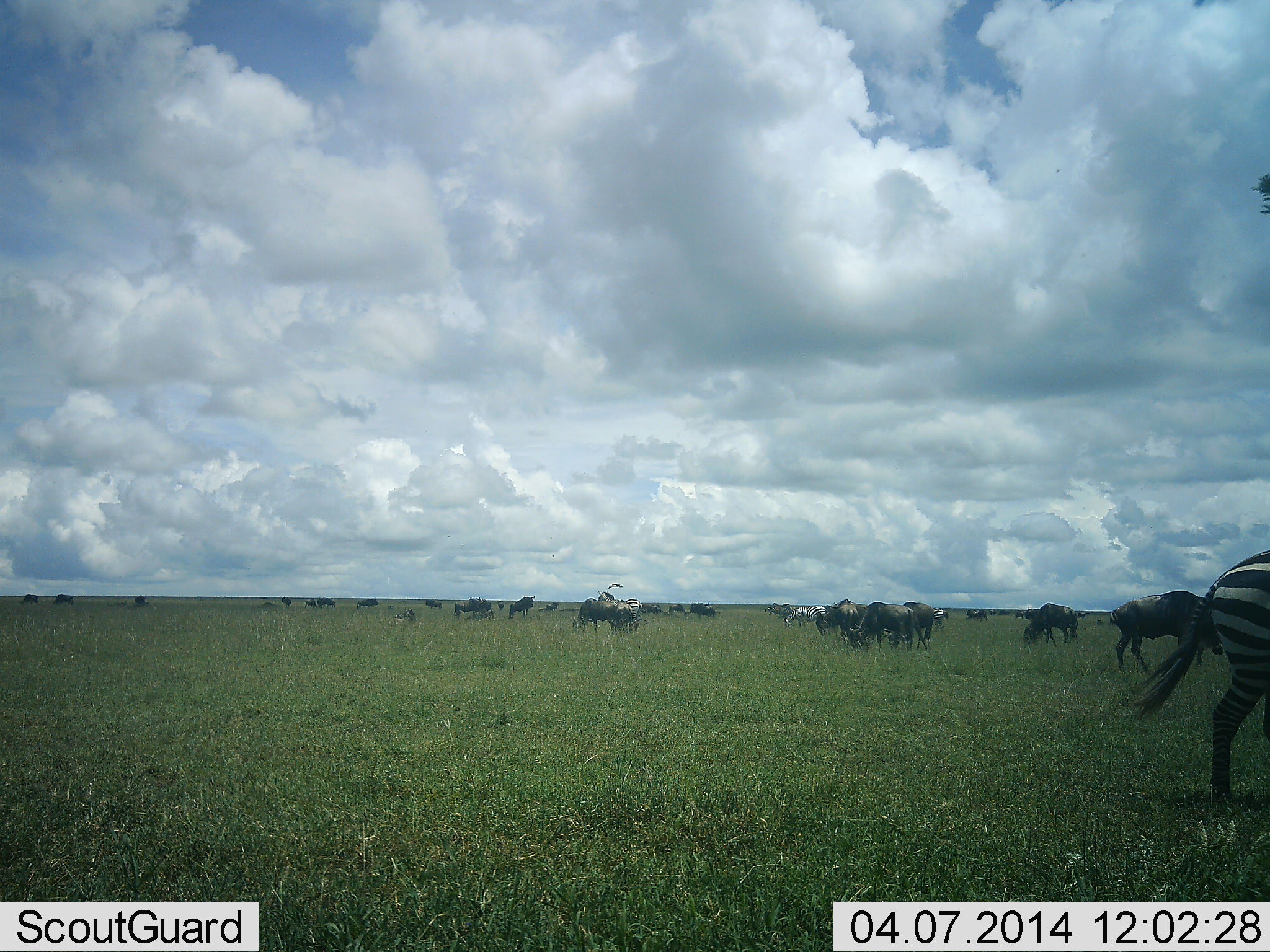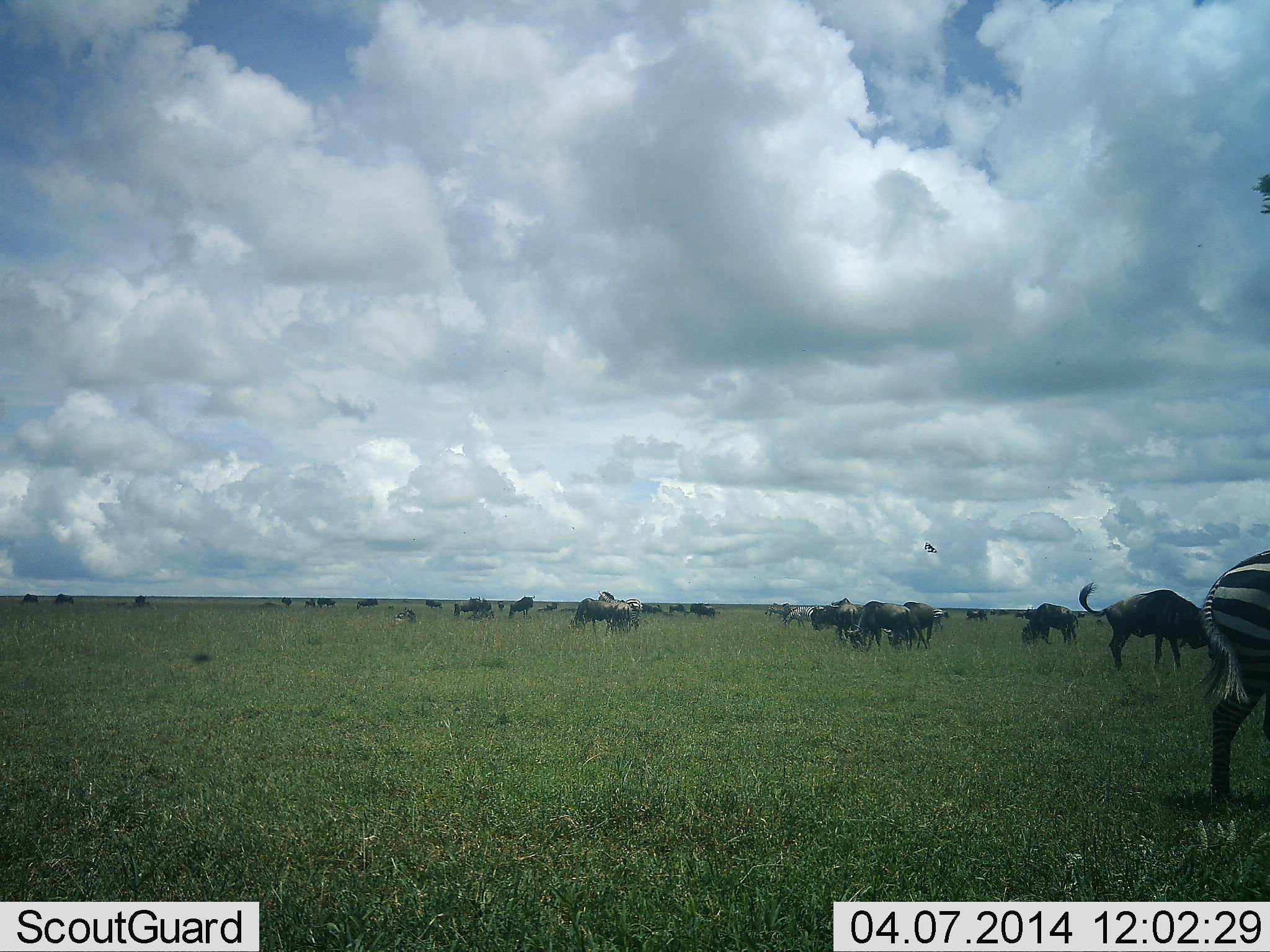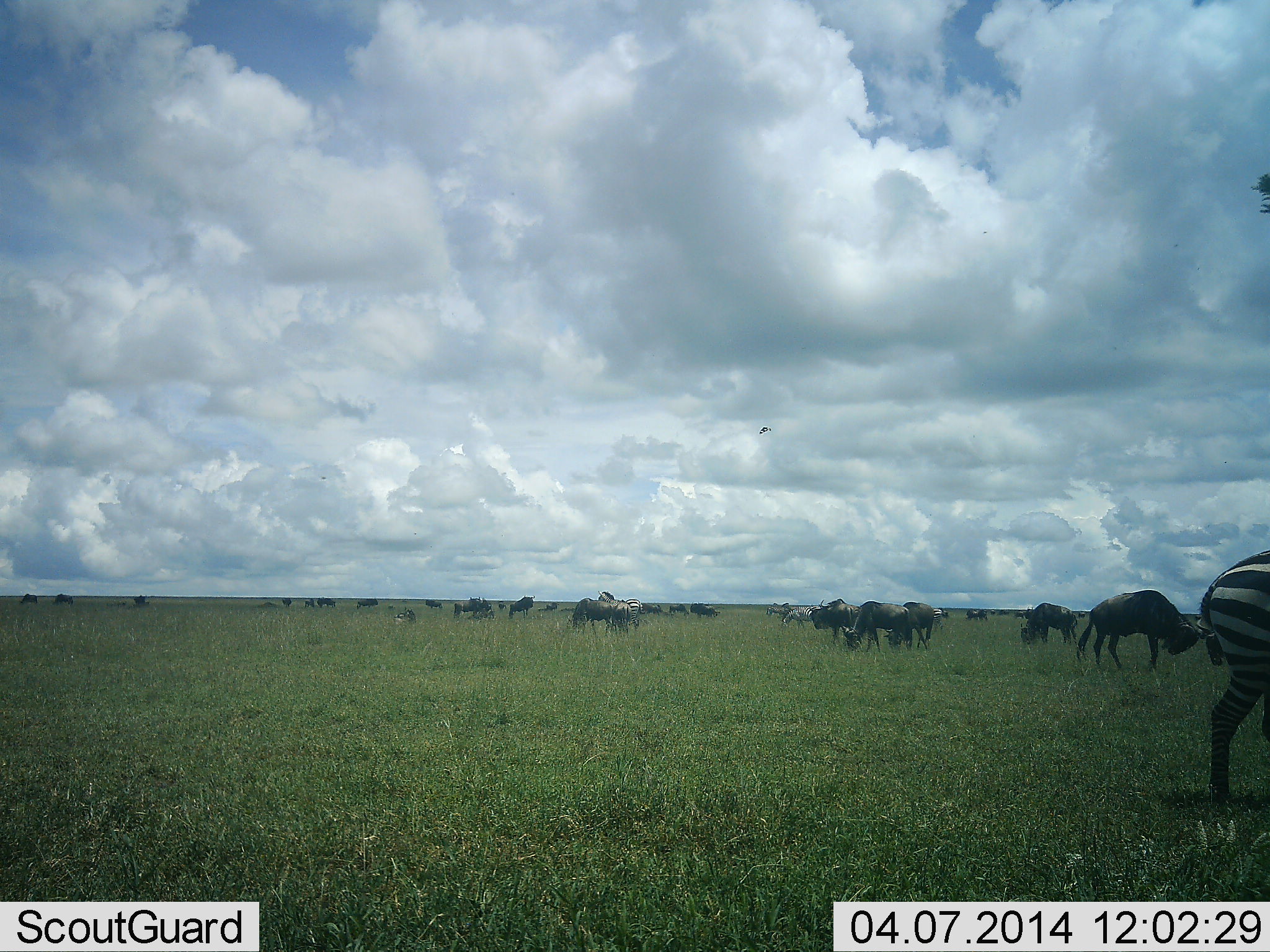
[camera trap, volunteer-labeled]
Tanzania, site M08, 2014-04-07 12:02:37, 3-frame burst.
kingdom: Animalia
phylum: Chordata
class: Mammalia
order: Artiodactyla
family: Bovidae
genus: Connochaetes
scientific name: Connochaetes taurinus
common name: blue wildebeest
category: wildebeest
Wildebeest (blue wildebeest) (Connochaetes taurinus), count 11-50. Behavior (volunteer vote fractions): standing 33%, resting 0%, moving 27%, interacting 7%. Young present (vote fraction): 7%. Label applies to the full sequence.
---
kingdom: Animalia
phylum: Chordata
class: Mammalia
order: Perissodactyla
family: Equidae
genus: Equus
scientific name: Equus quagga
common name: plains zebra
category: zebra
Zebra (plains zebra) (Equus quagga), count 1. Behavior (volunteer vote fractions): standing 71%, resting 7%, moving 14%, interacting 0%. Young present (vote fraction): 0%. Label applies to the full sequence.